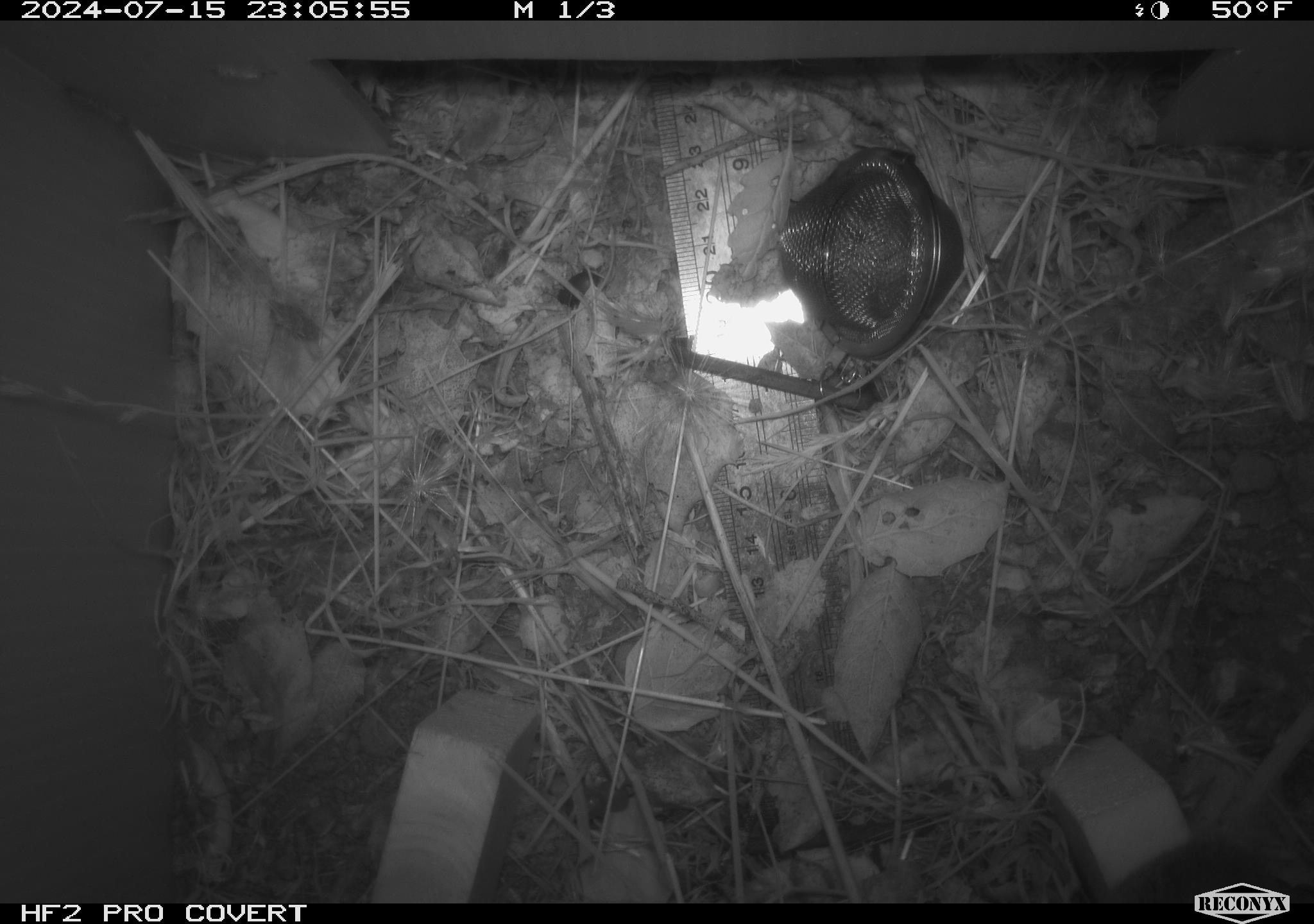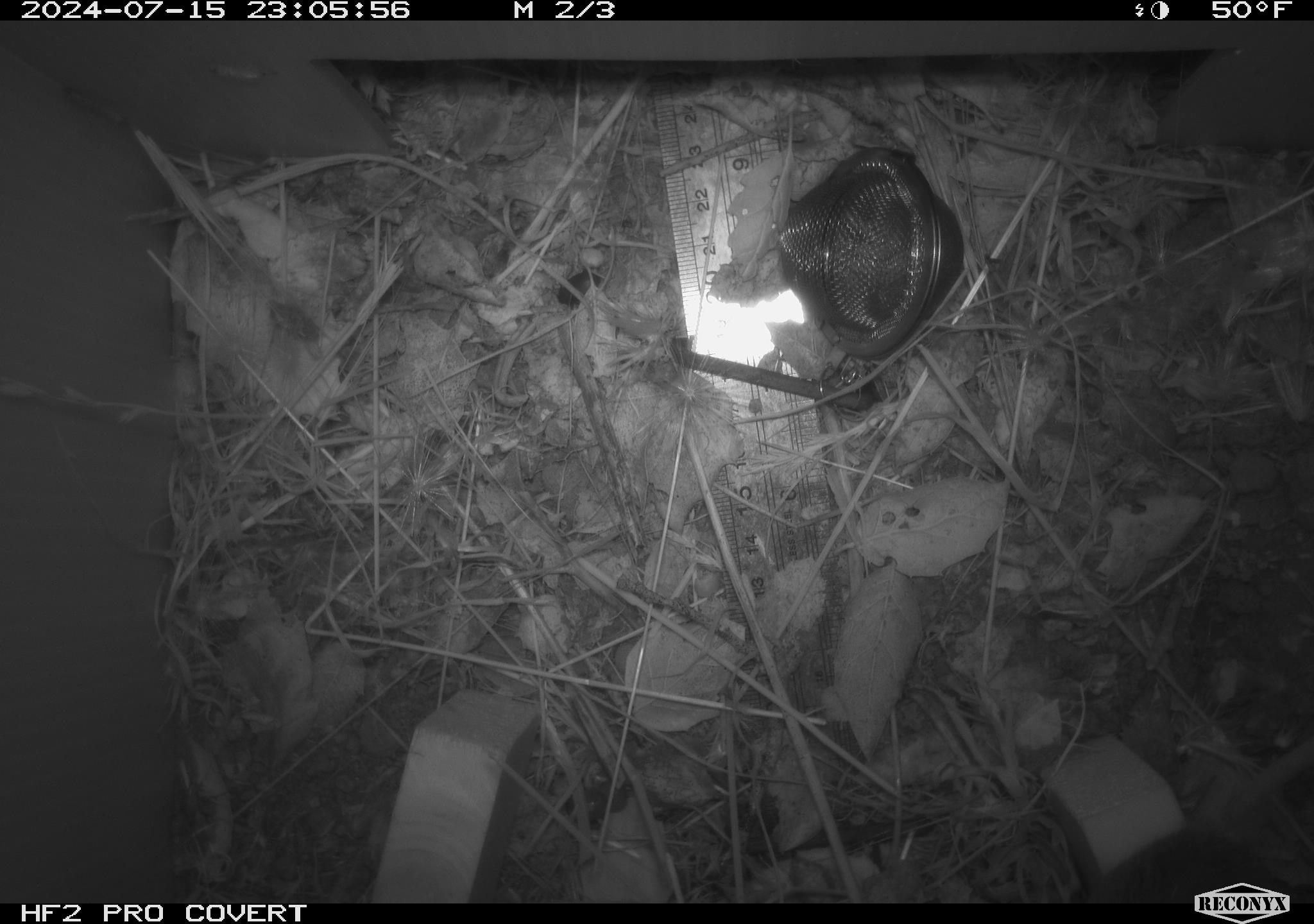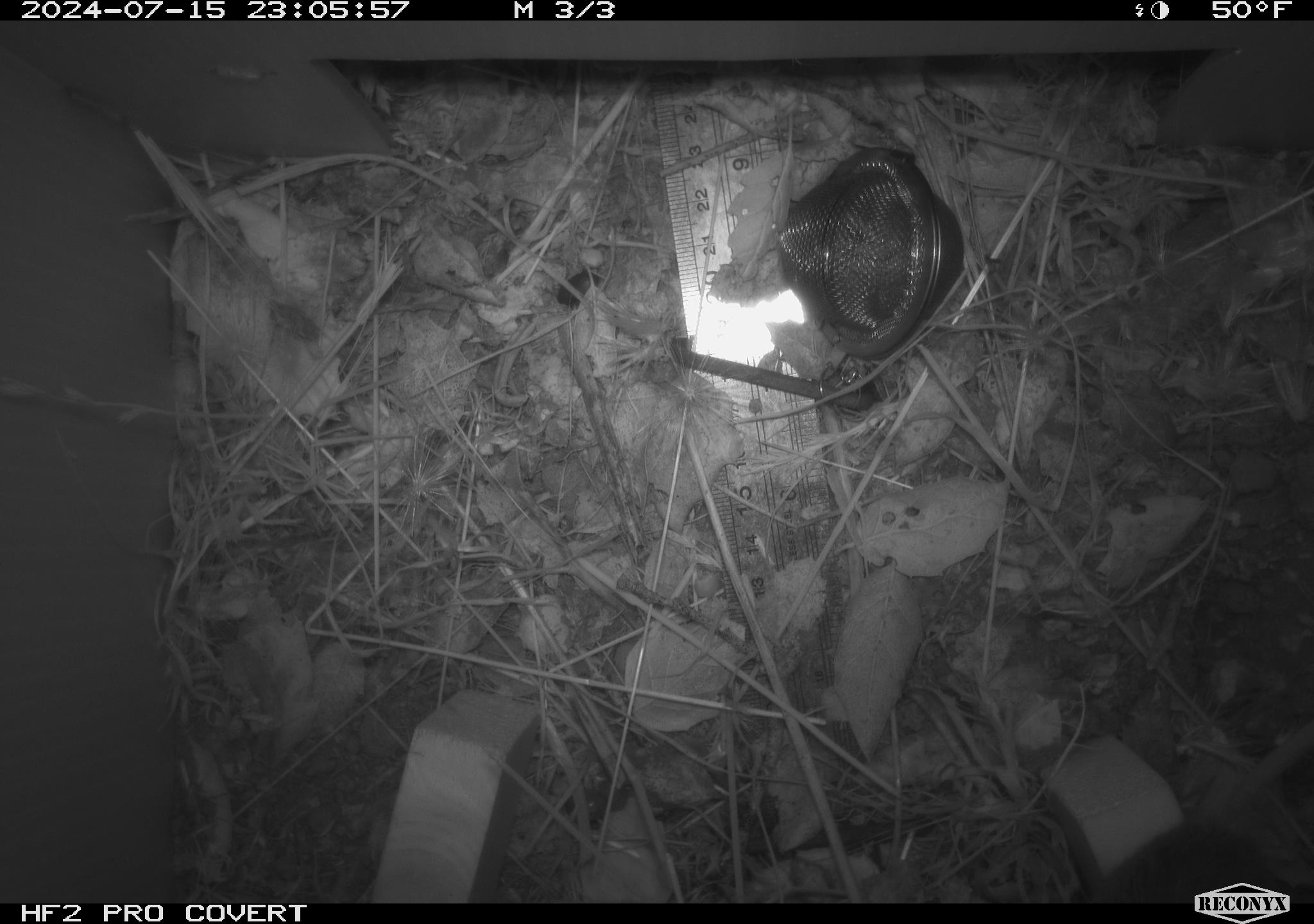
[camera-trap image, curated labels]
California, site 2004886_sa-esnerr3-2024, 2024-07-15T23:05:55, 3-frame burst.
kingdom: Animalia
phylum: Chordata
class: Mammalia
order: Rodentia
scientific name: Rodentia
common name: rodent